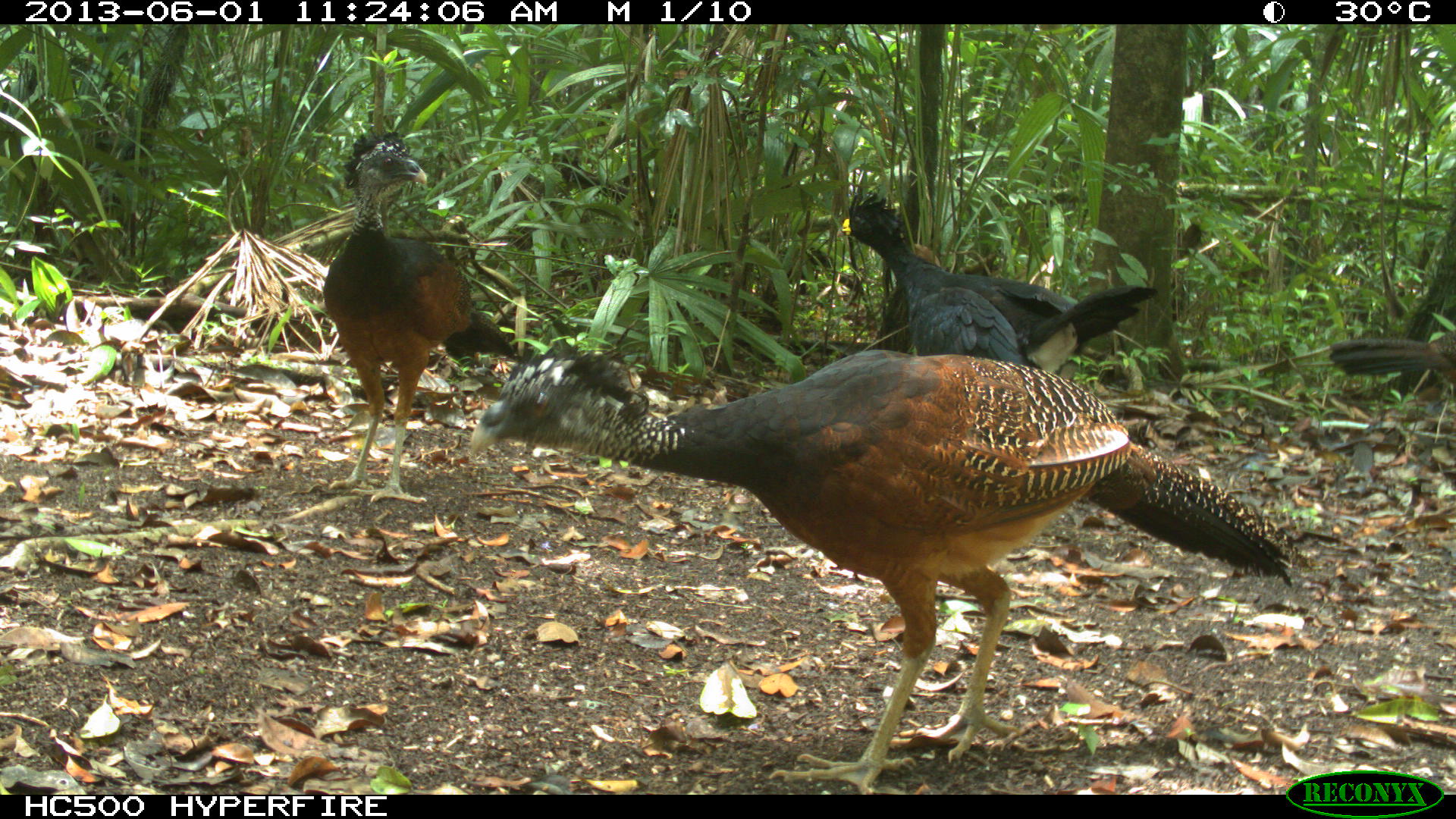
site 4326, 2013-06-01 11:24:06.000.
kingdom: Animalia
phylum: Chordata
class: Aves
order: Galliformes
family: Cracidae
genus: Crax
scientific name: Crax rubra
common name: great curassow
Crax rubra (great curassow), count 4.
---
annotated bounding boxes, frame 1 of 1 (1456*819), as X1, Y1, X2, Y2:
crax rubra: 467, 348, 1285, 790; 325, 125, 525, 502; 836, 185, 1153, 359; 1327, 327, 1456, 394